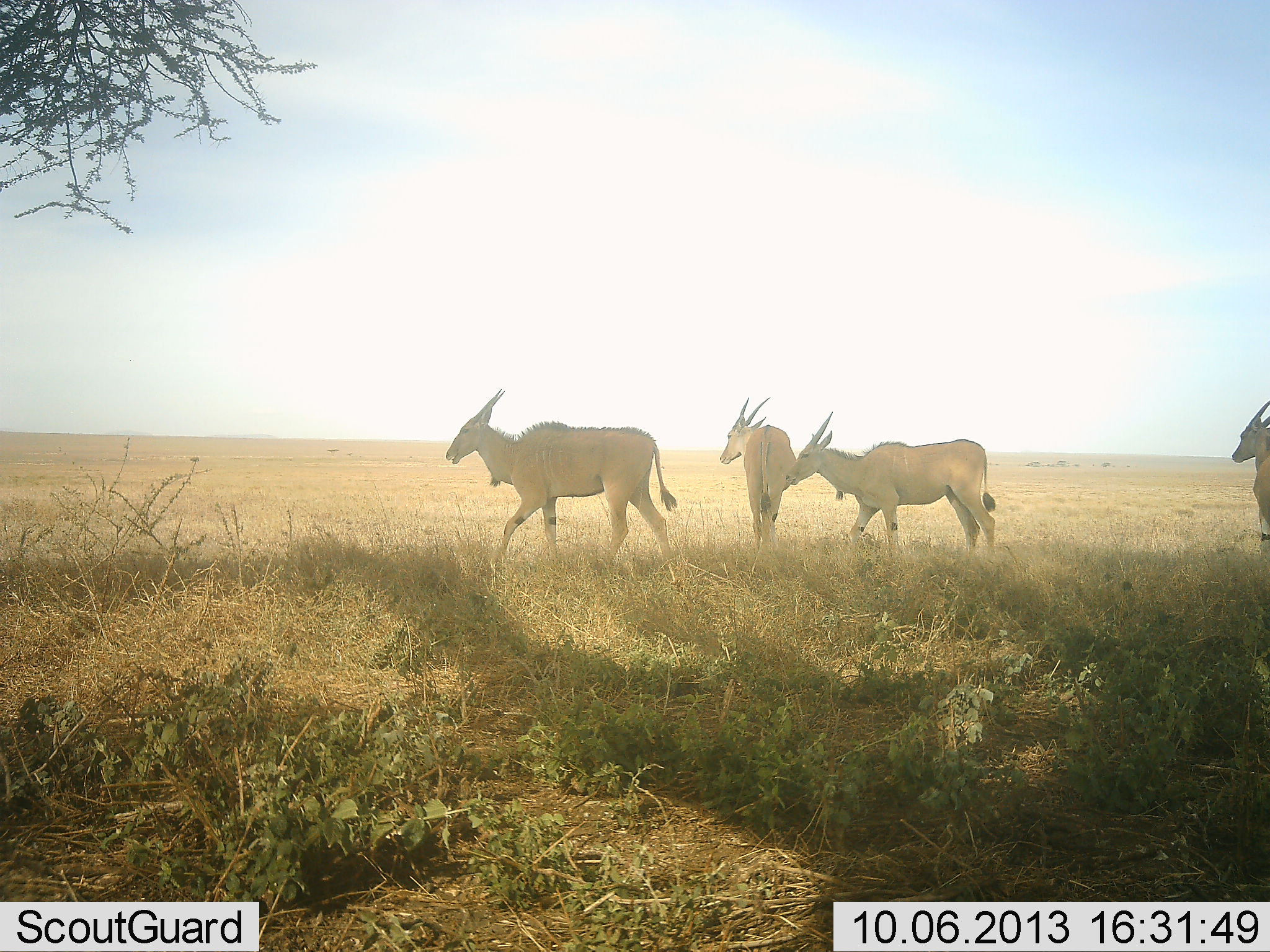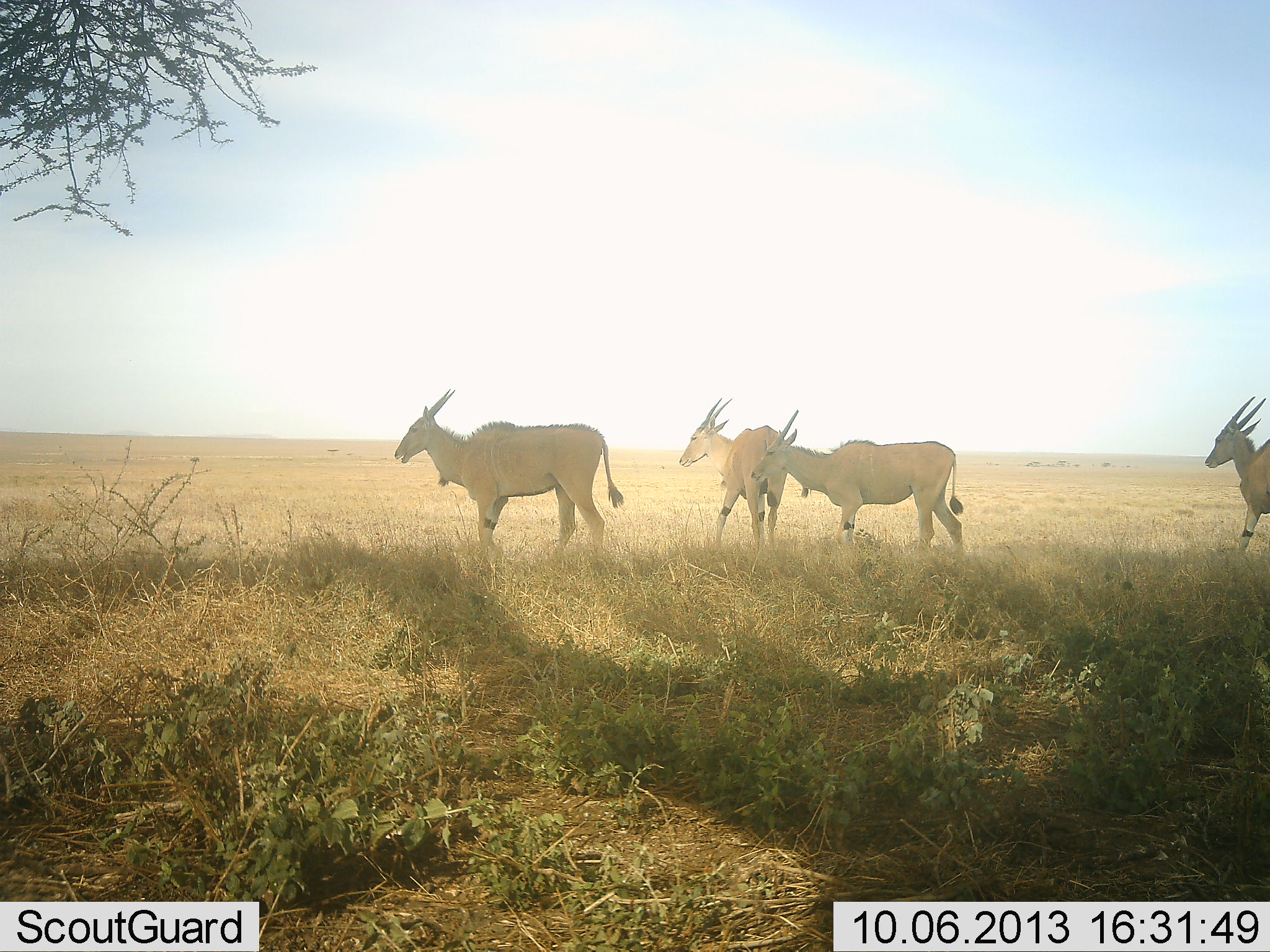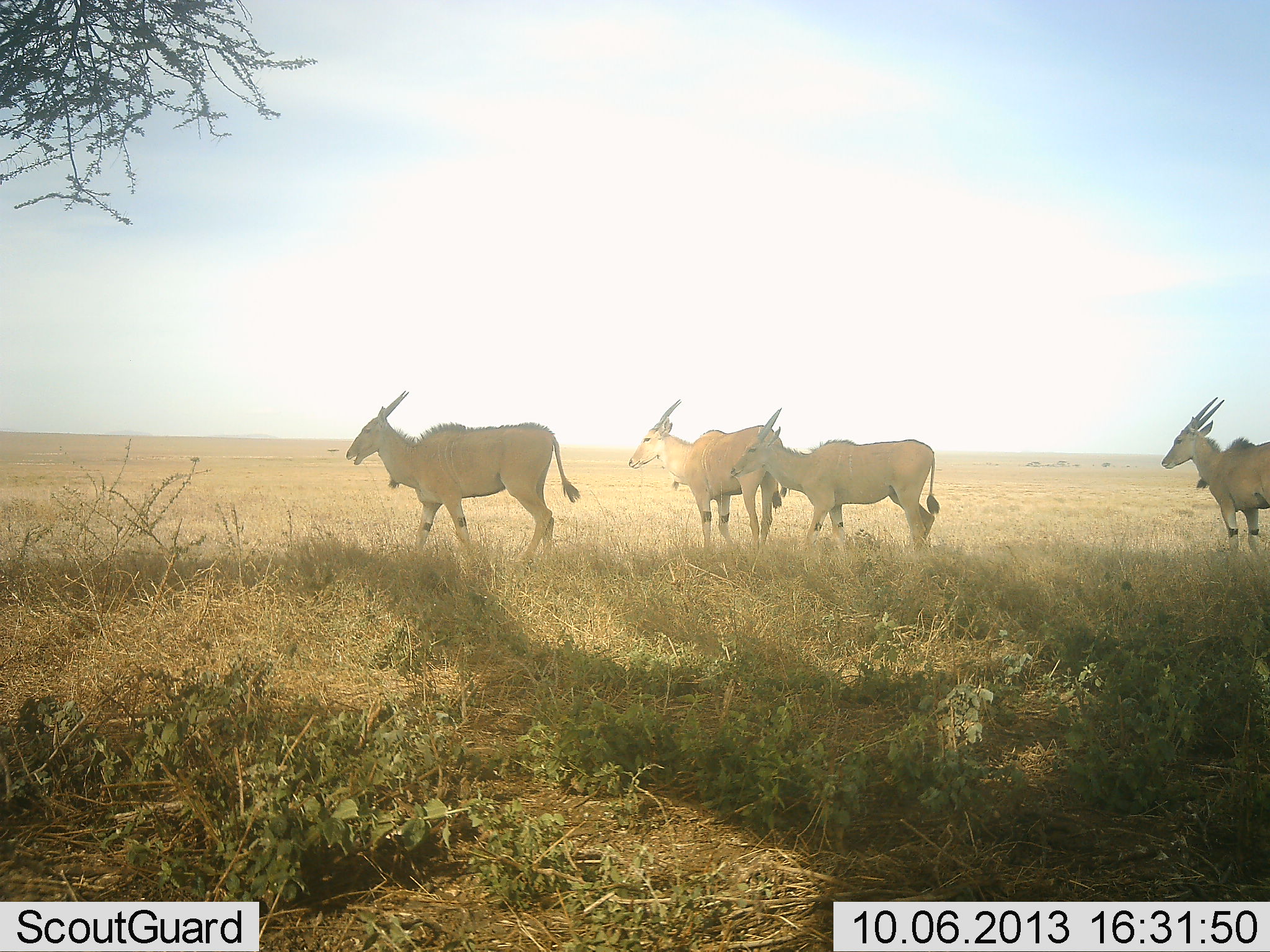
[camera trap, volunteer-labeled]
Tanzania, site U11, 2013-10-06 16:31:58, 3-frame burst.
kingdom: Animalia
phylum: Chordata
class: Mammalia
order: Artiodactyla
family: Bovidae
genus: Tragelaphus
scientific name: Tragelaphus oryx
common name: eland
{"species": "eland (Tragelaphus oryx)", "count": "4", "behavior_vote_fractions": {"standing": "20%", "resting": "0%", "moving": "100%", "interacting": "0%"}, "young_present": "0%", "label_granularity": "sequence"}